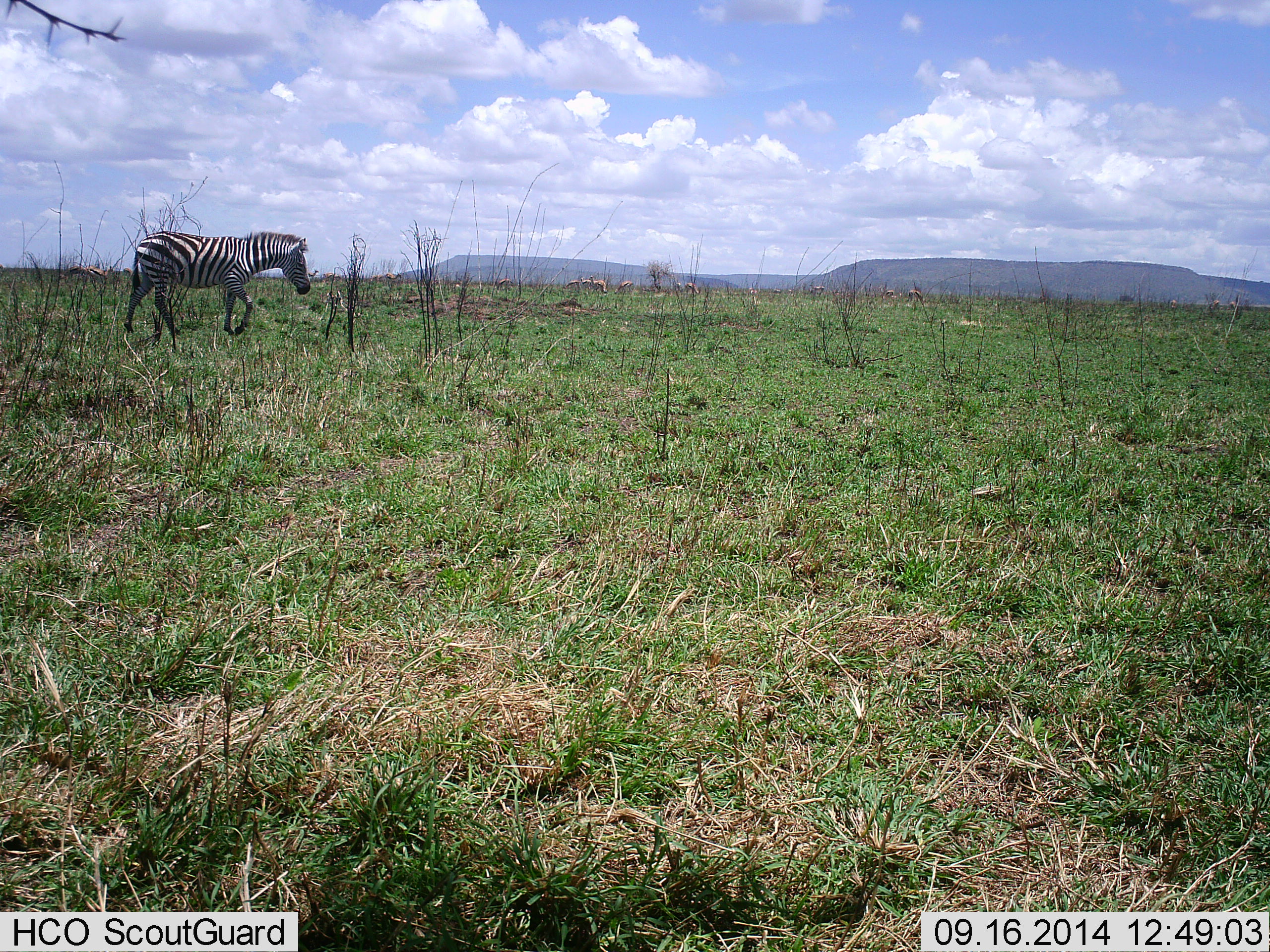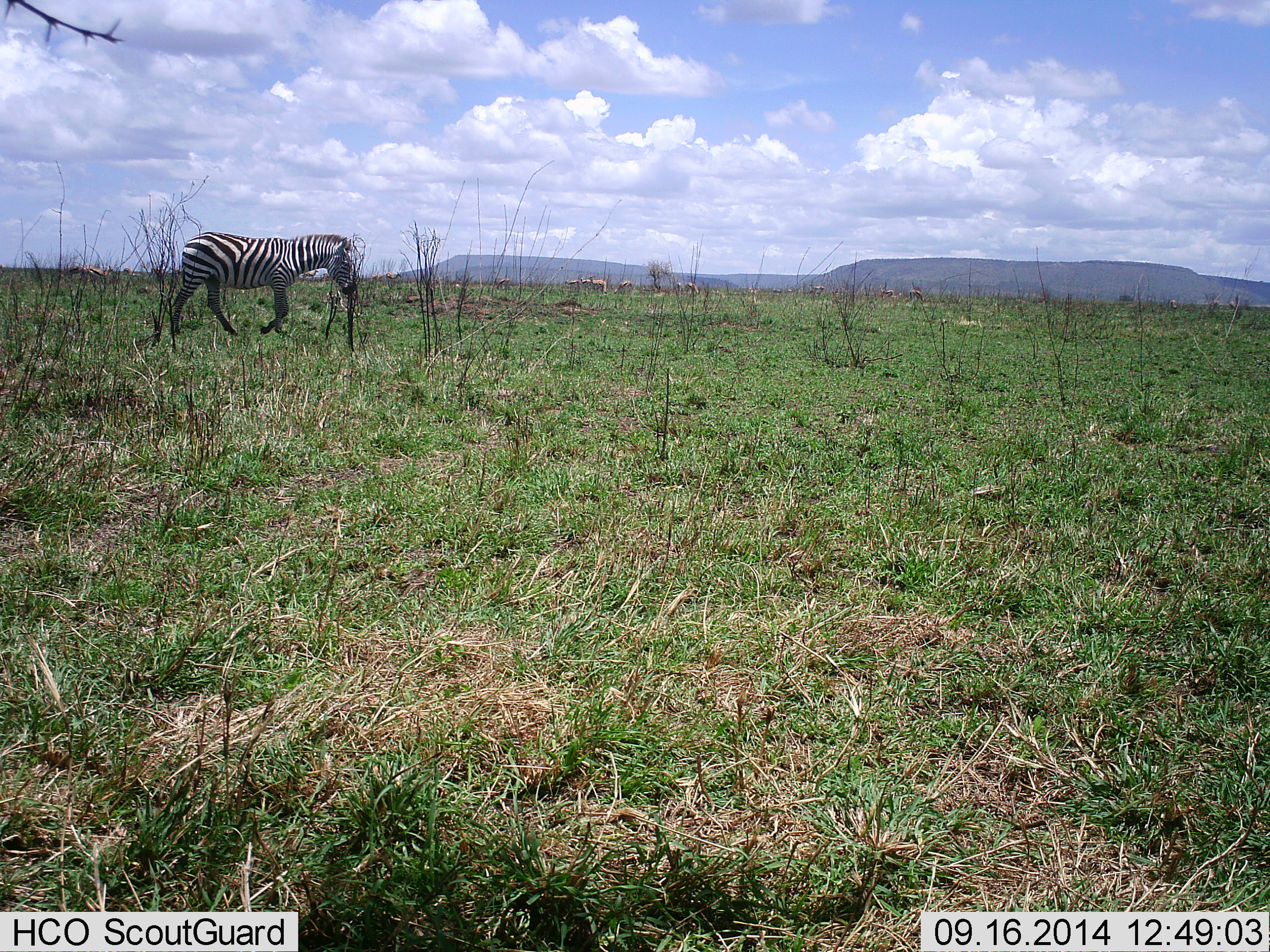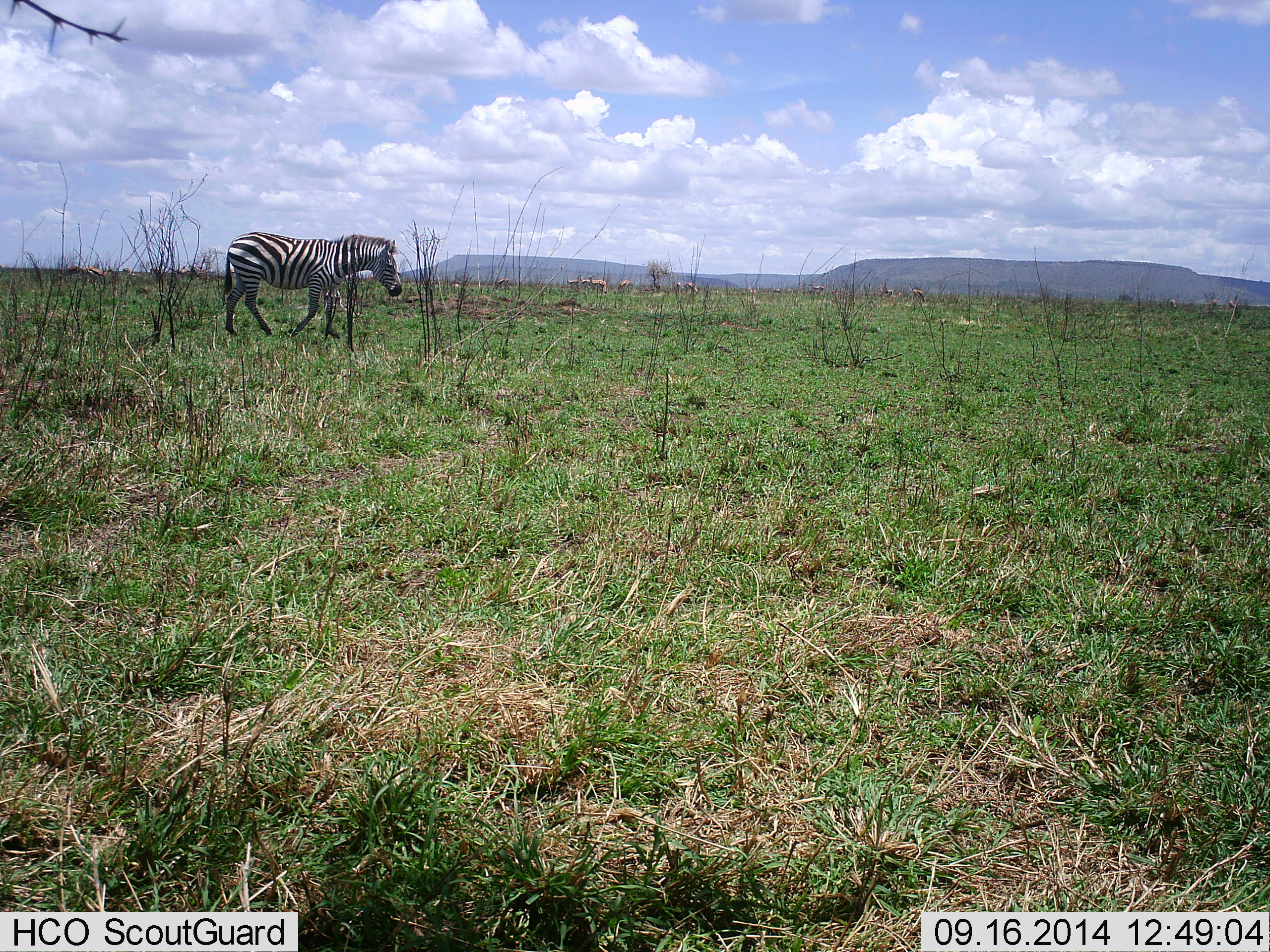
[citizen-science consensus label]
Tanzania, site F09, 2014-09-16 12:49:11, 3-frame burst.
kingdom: Animalia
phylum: Chordata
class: Mammalia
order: Perissodactyla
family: Equidae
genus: Equus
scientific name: Equus quagga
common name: plains zebra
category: zebra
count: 1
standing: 20%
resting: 0%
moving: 90%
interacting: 0%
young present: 0%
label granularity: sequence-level